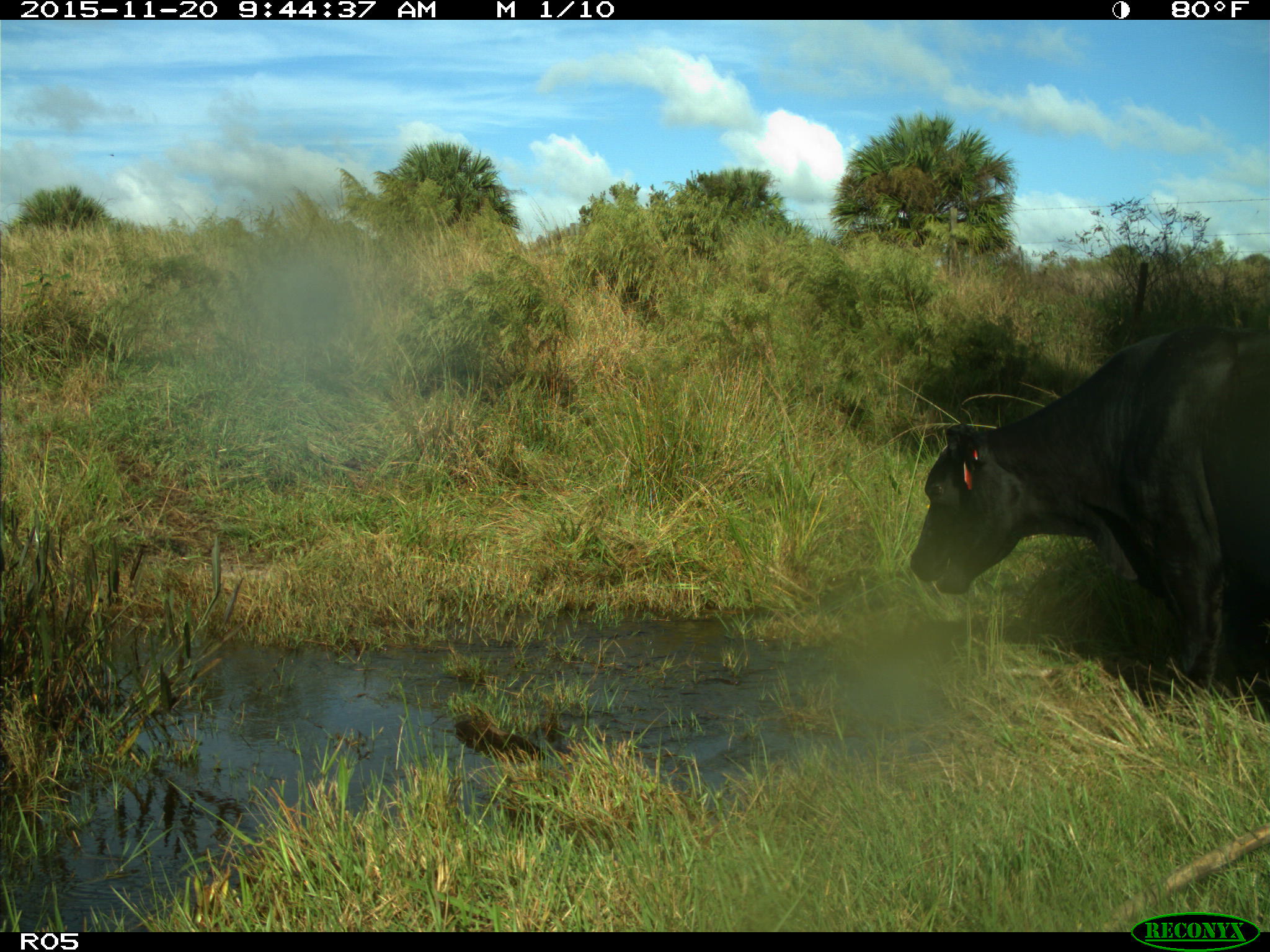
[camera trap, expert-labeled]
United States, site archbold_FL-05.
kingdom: Animalia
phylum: Chordata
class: Mammalia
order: Artiodactyla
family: Bovidae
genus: Bos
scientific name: Bos taurus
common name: domestic cow